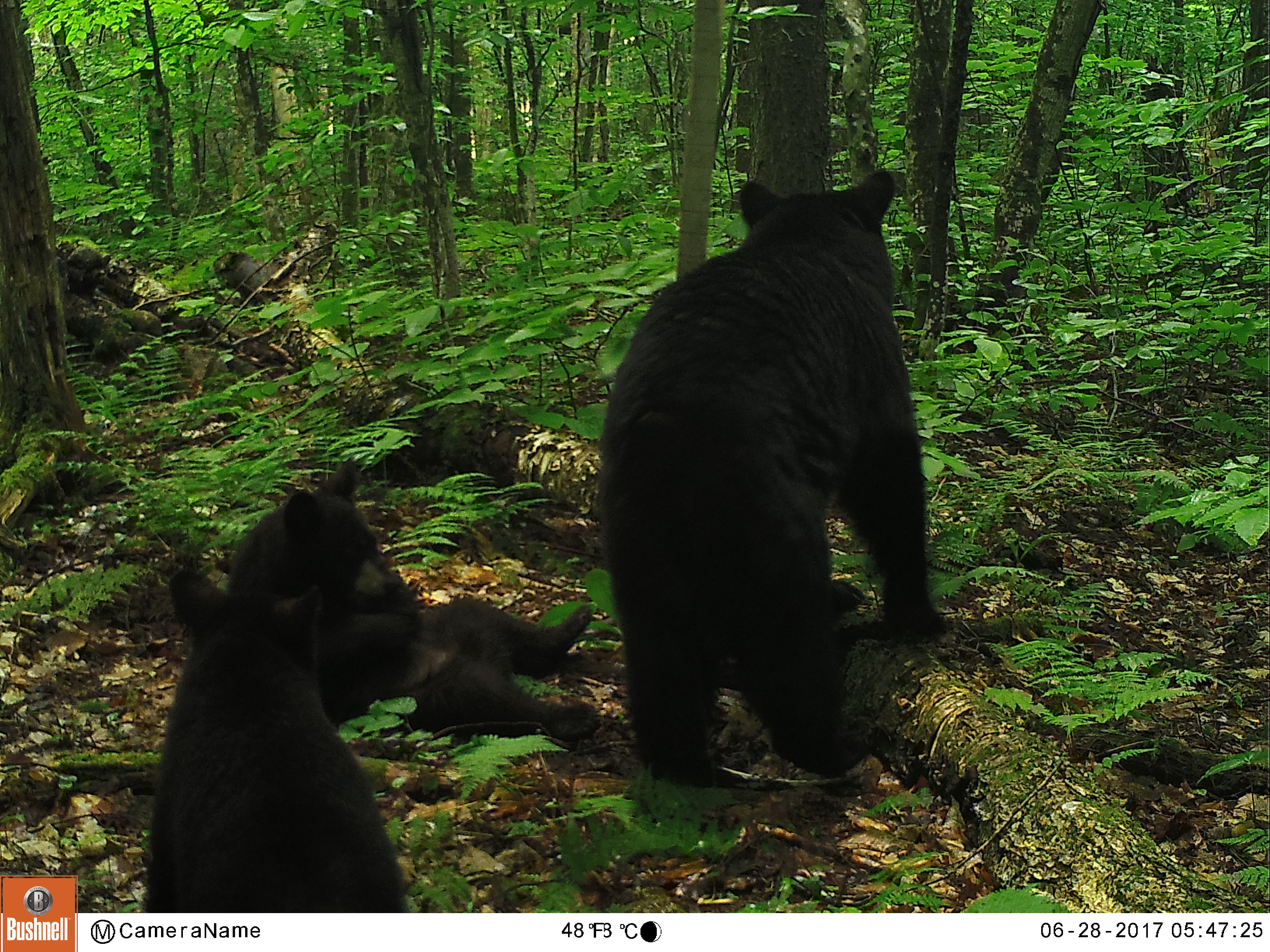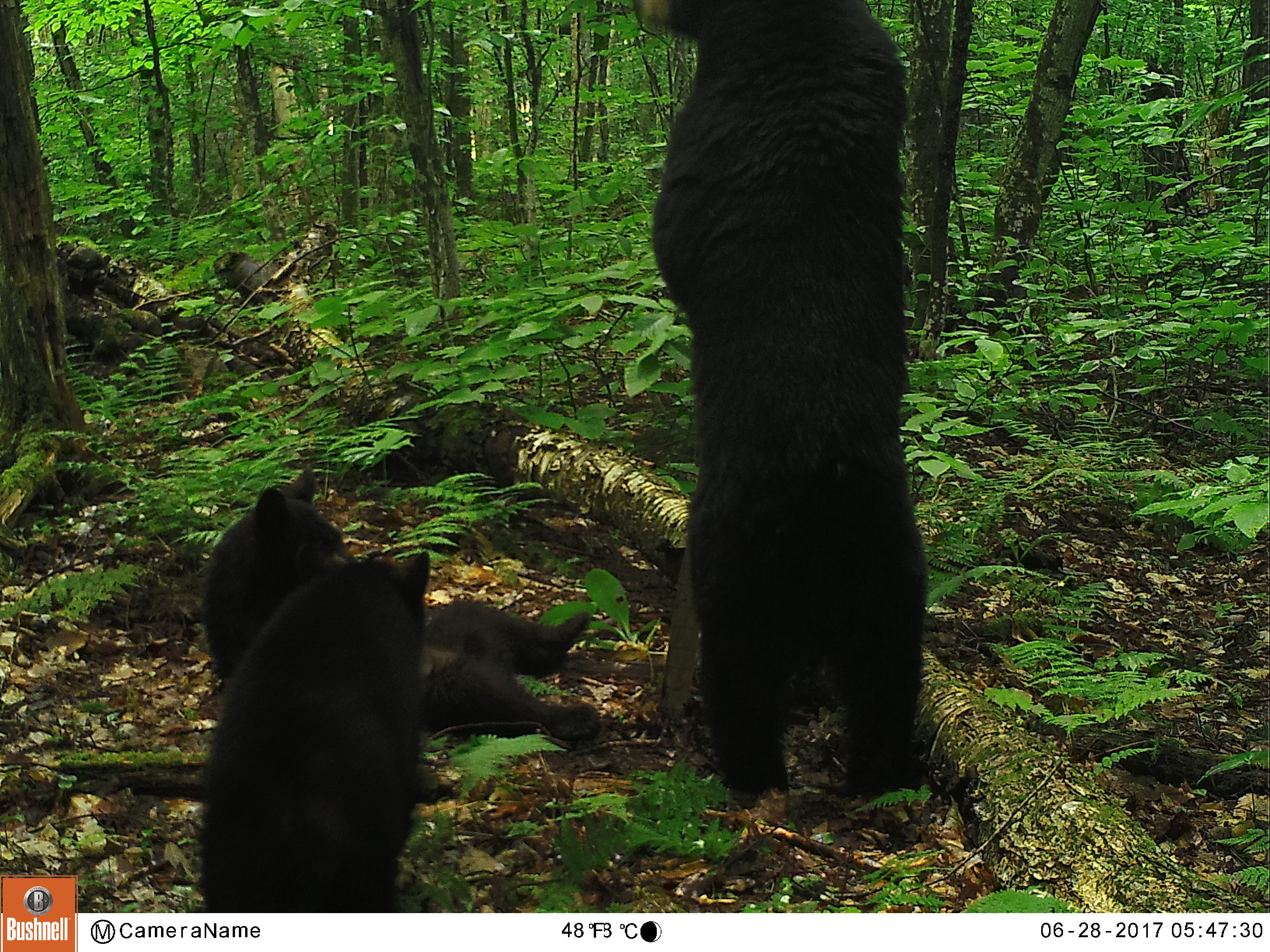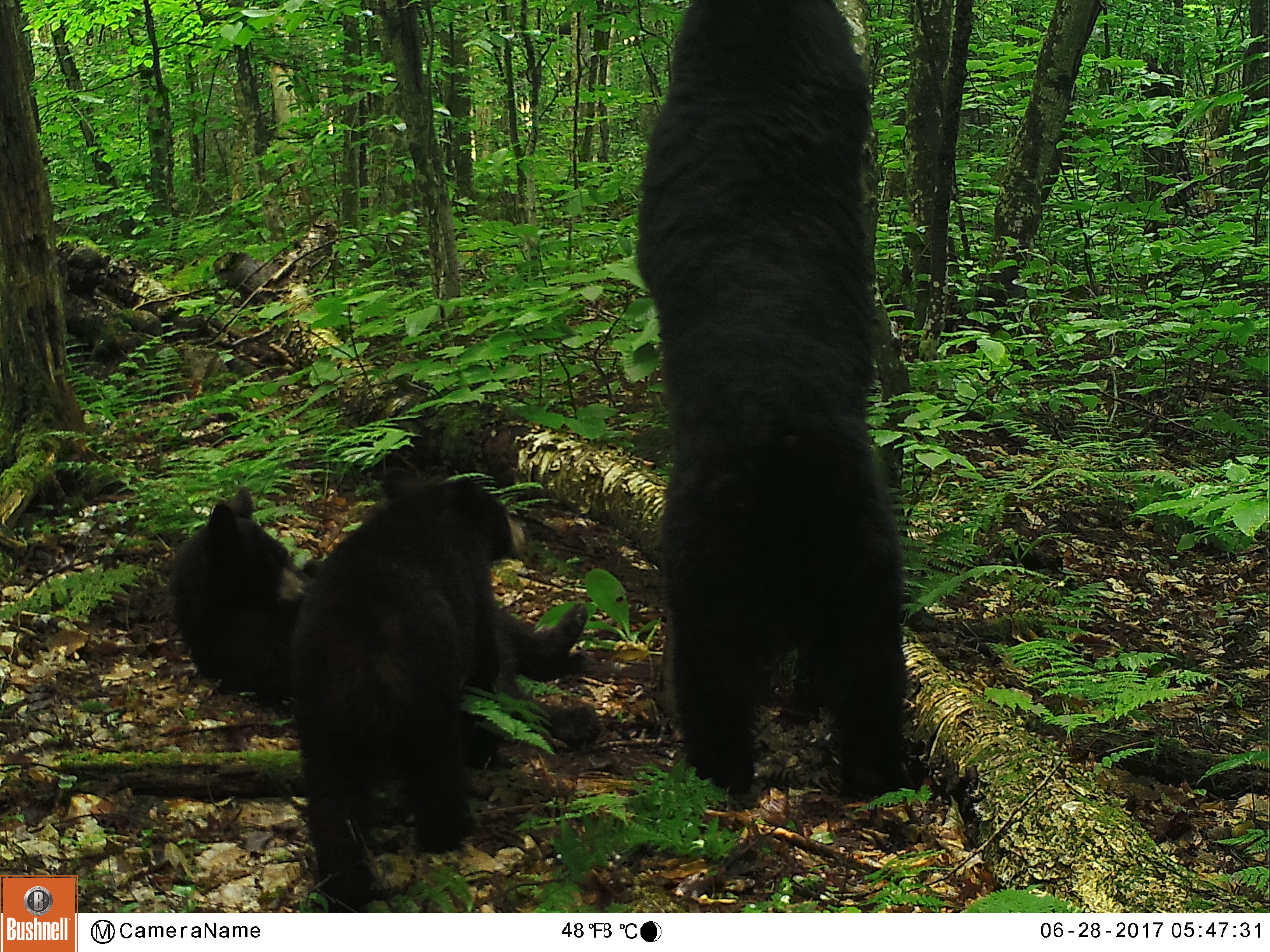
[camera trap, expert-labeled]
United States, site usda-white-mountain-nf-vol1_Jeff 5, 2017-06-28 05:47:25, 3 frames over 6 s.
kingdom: Animalia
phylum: Chordata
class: Mammalia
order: Carnivora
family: Ursidae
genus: Ursus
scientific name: Ursus americanus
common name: black bear